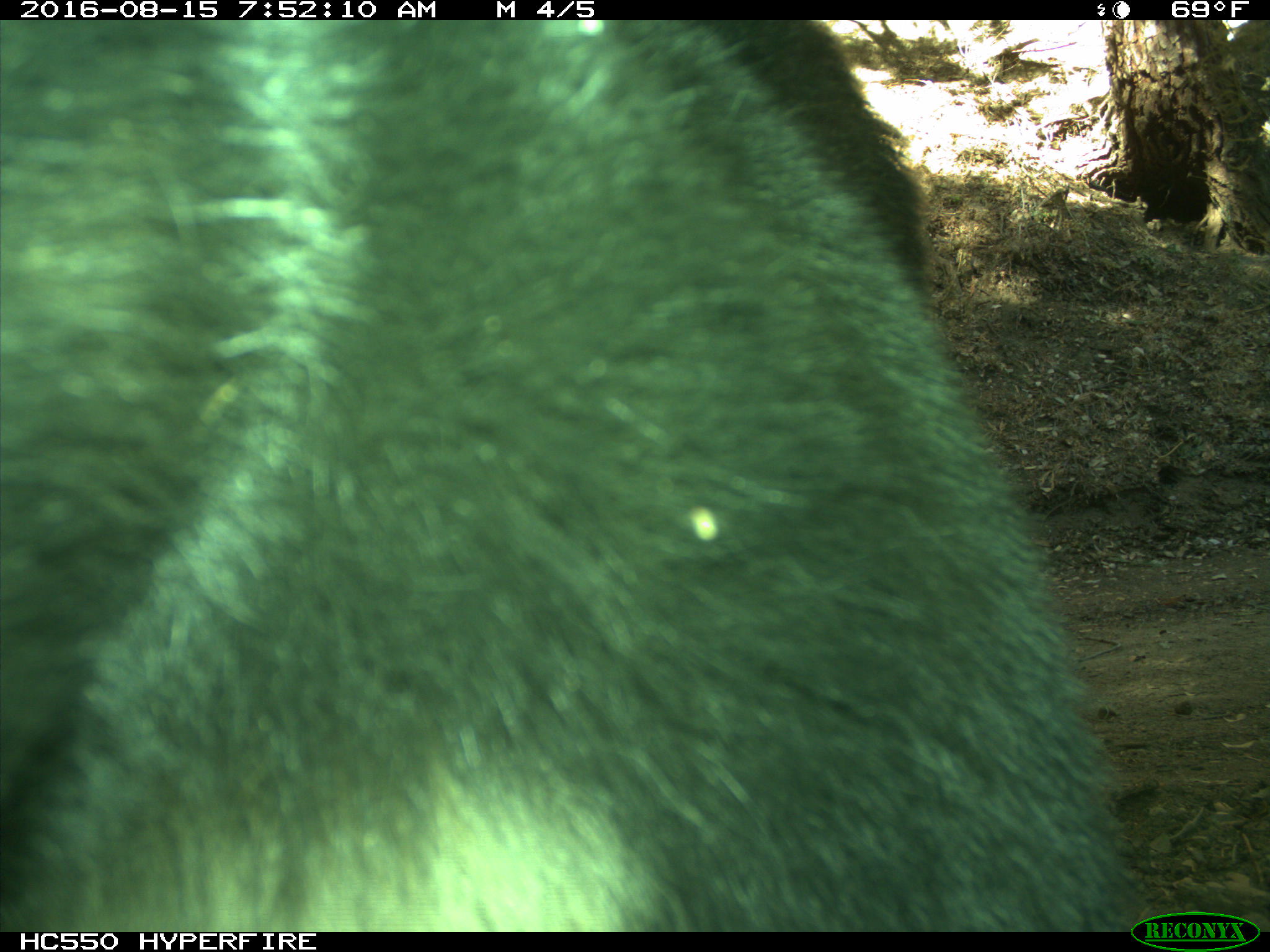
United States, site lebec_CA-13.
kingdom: Animalia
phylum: Chordata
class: Mammalia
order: Carnivora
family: Ursidae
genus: Ursus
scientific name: Ursus americanus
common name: american black bear